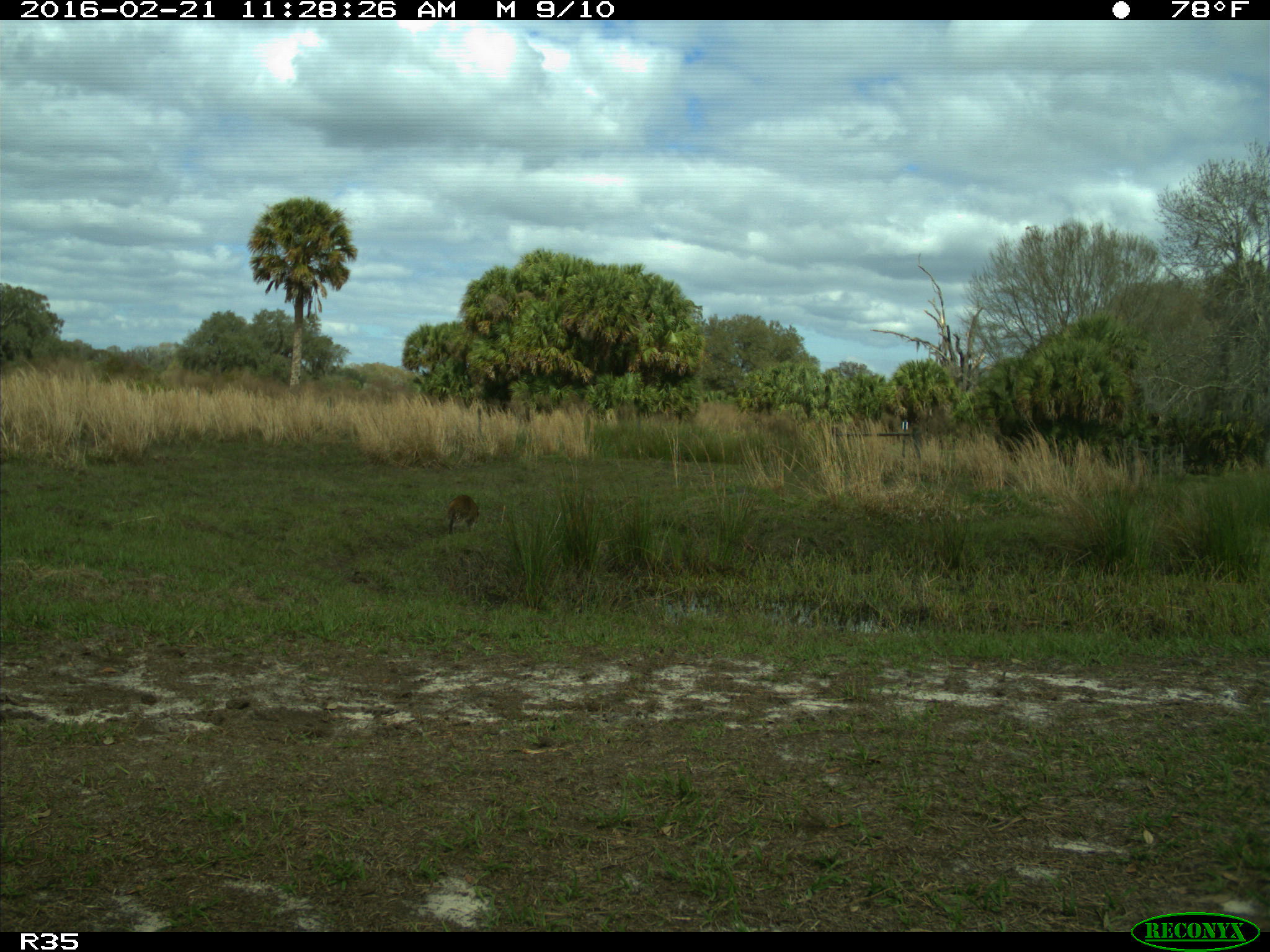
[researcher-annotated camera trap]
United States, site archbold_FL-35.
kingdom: Animalia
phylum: Chordata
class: Mammalia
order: Carnivora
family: Procyonidae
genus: Procyon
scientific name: Procyon lotor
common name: common raccoon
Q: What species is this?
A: Procyon lotor (common raccoon).